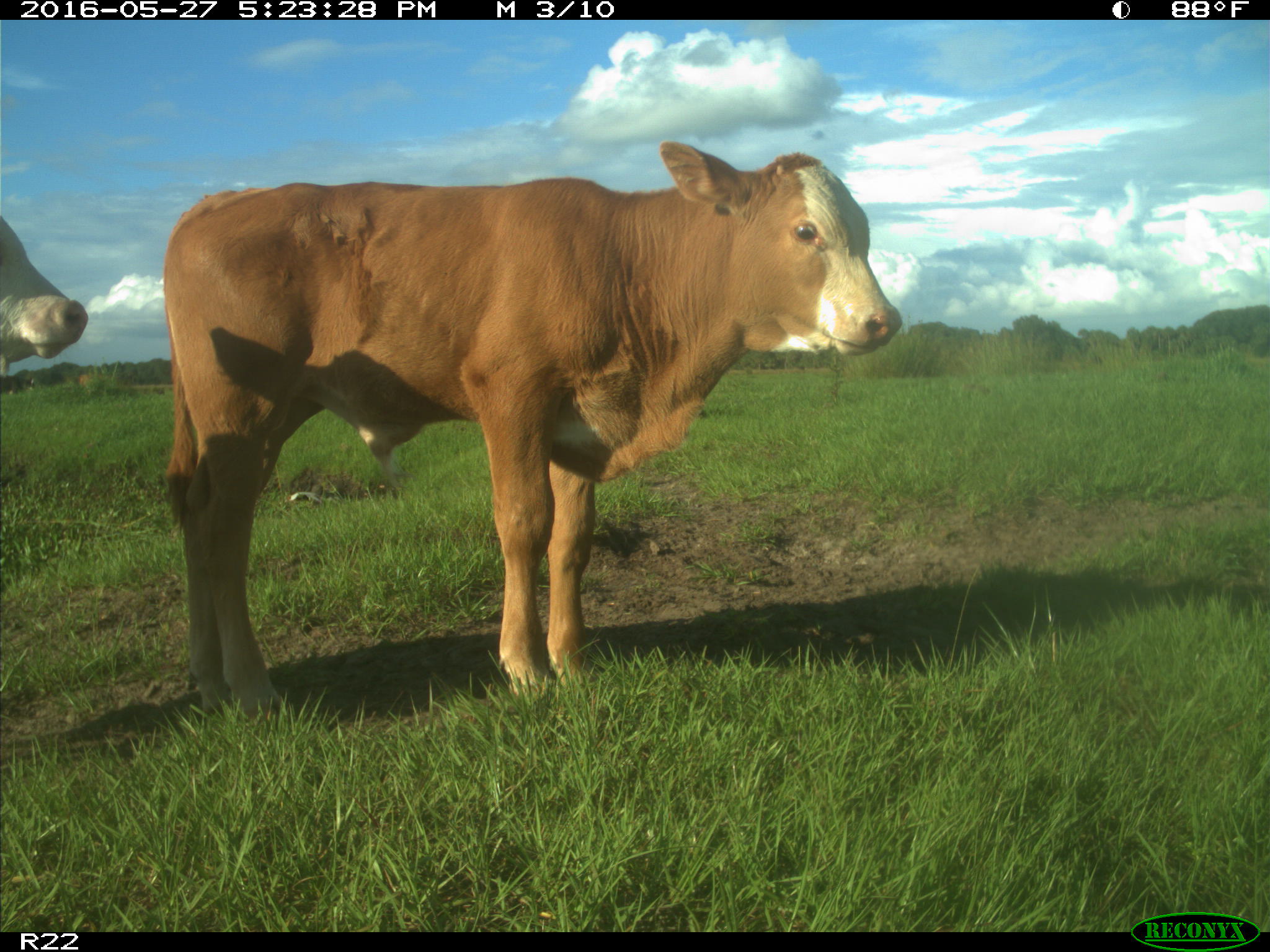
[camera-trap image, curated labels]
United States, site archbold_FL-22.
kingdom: Animalia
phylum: Chordata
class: Mammalia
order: Artiodactyla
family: Bovidae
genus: Bos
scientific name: Bos taurus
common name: domestic cow